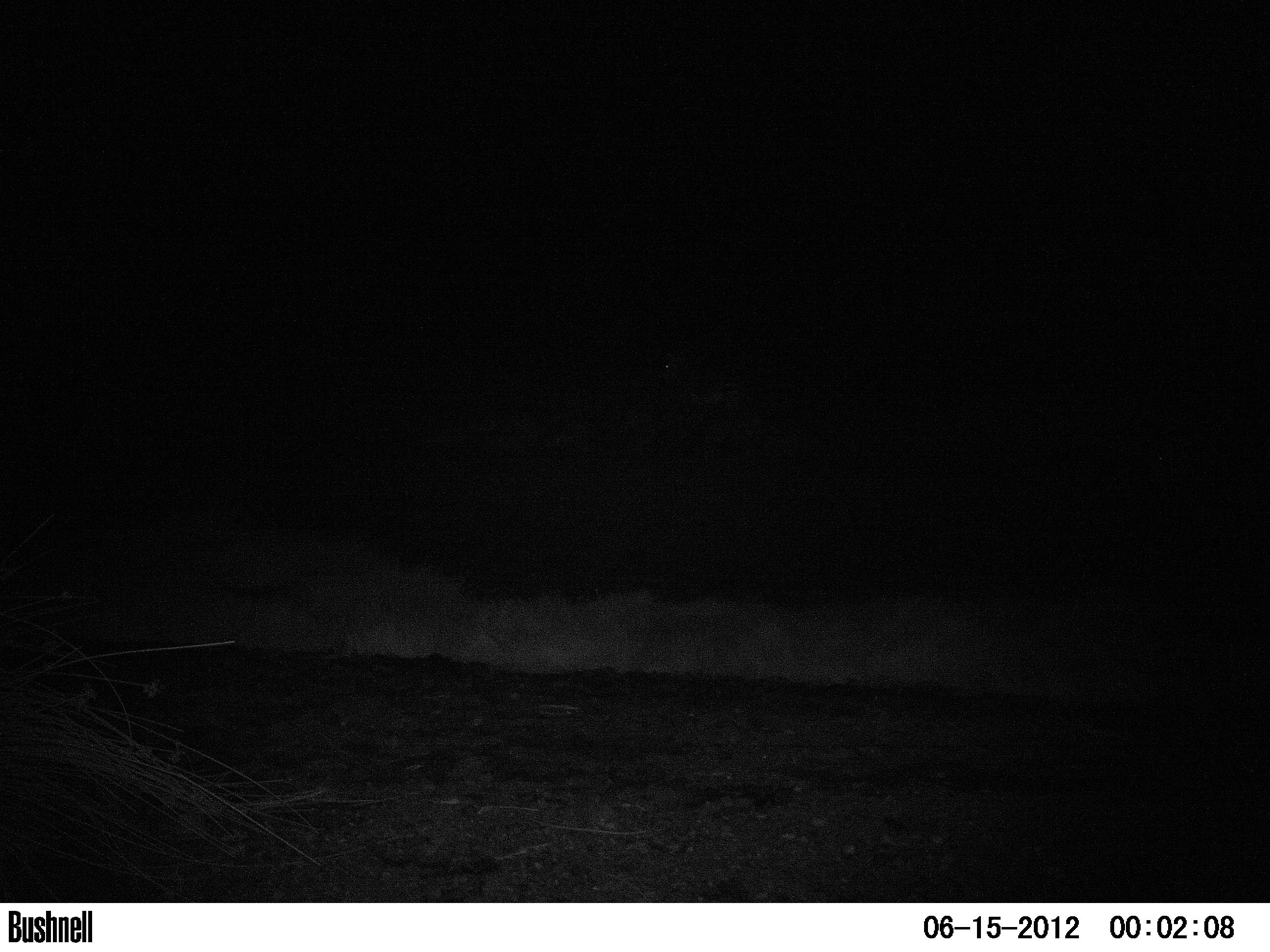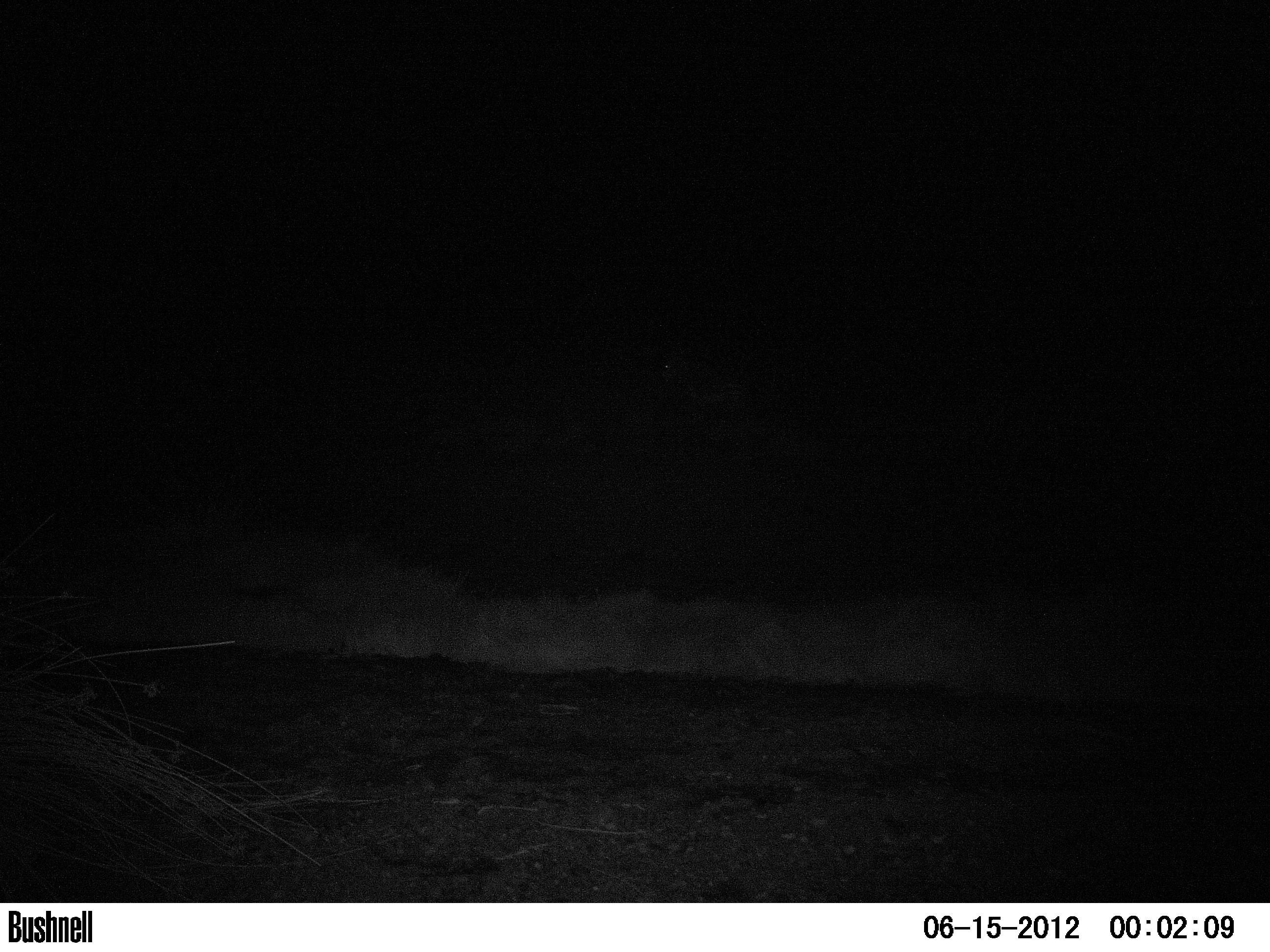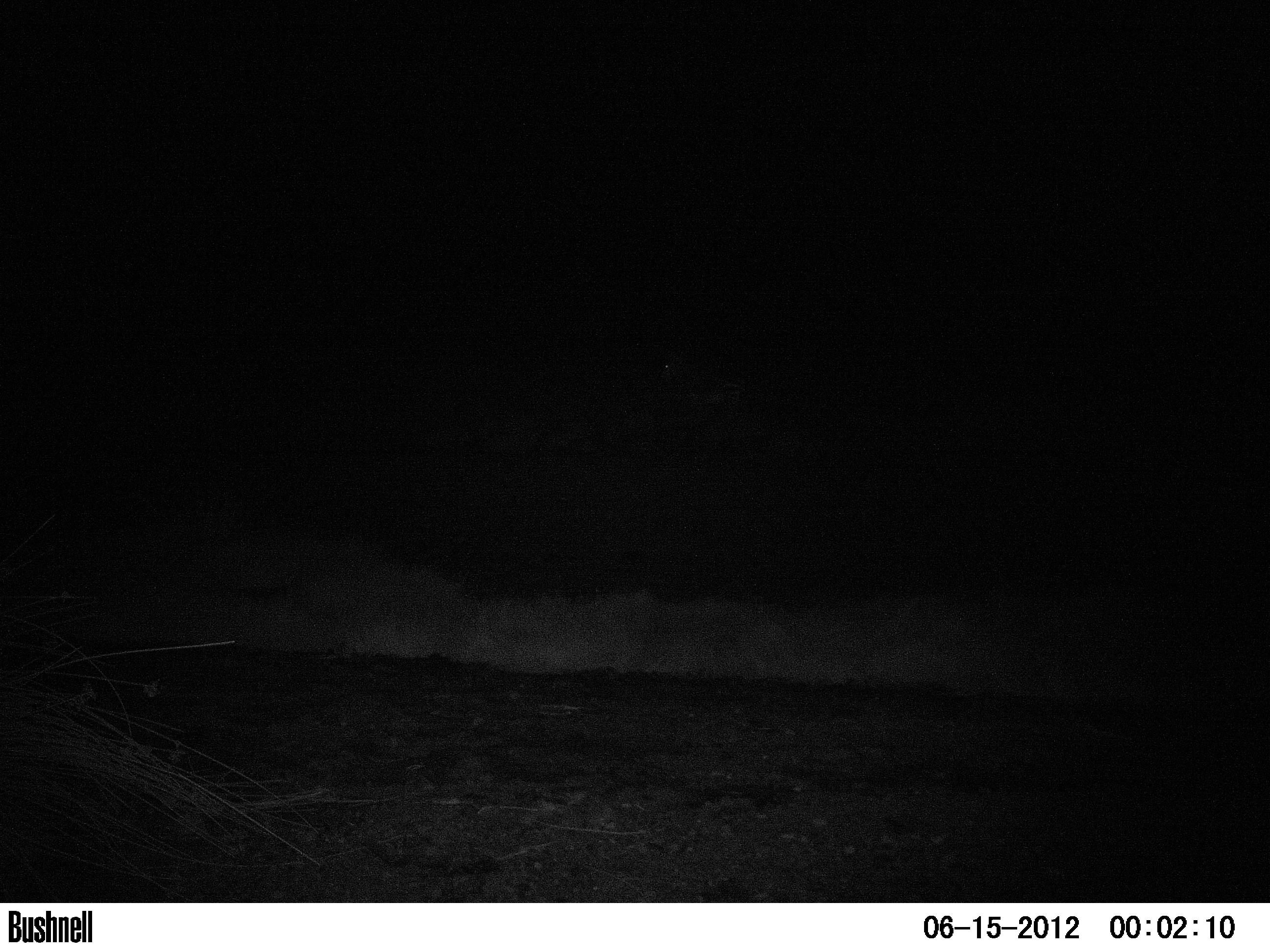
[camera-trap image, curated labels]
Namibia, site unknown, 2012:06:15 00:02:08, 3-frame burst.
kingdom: Animalia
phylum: Chordata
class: Mammalia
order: Perissodactyla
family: Equidae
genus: Equus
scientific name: Equus zebra hartmannae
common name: hartmann's mountain zebra